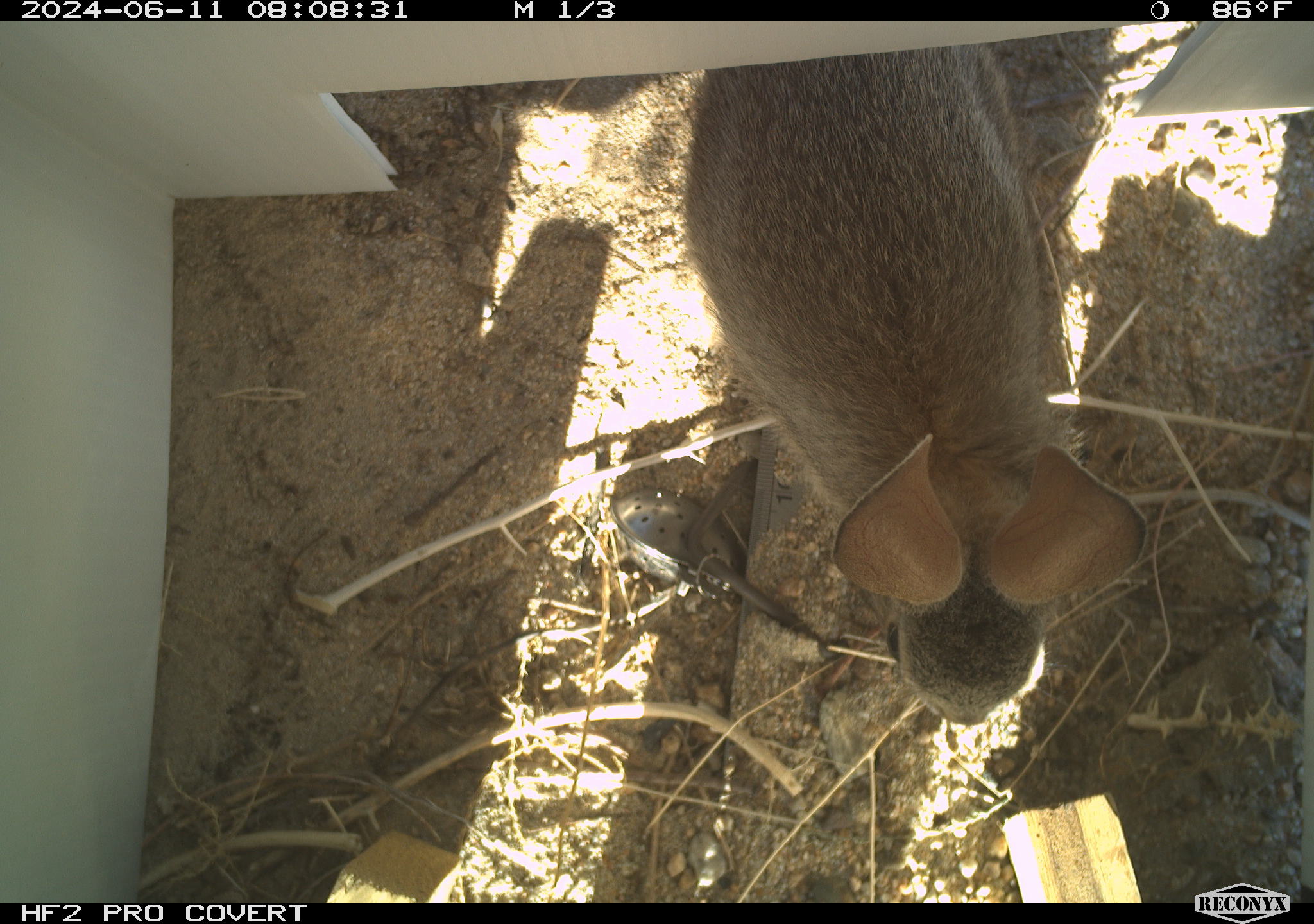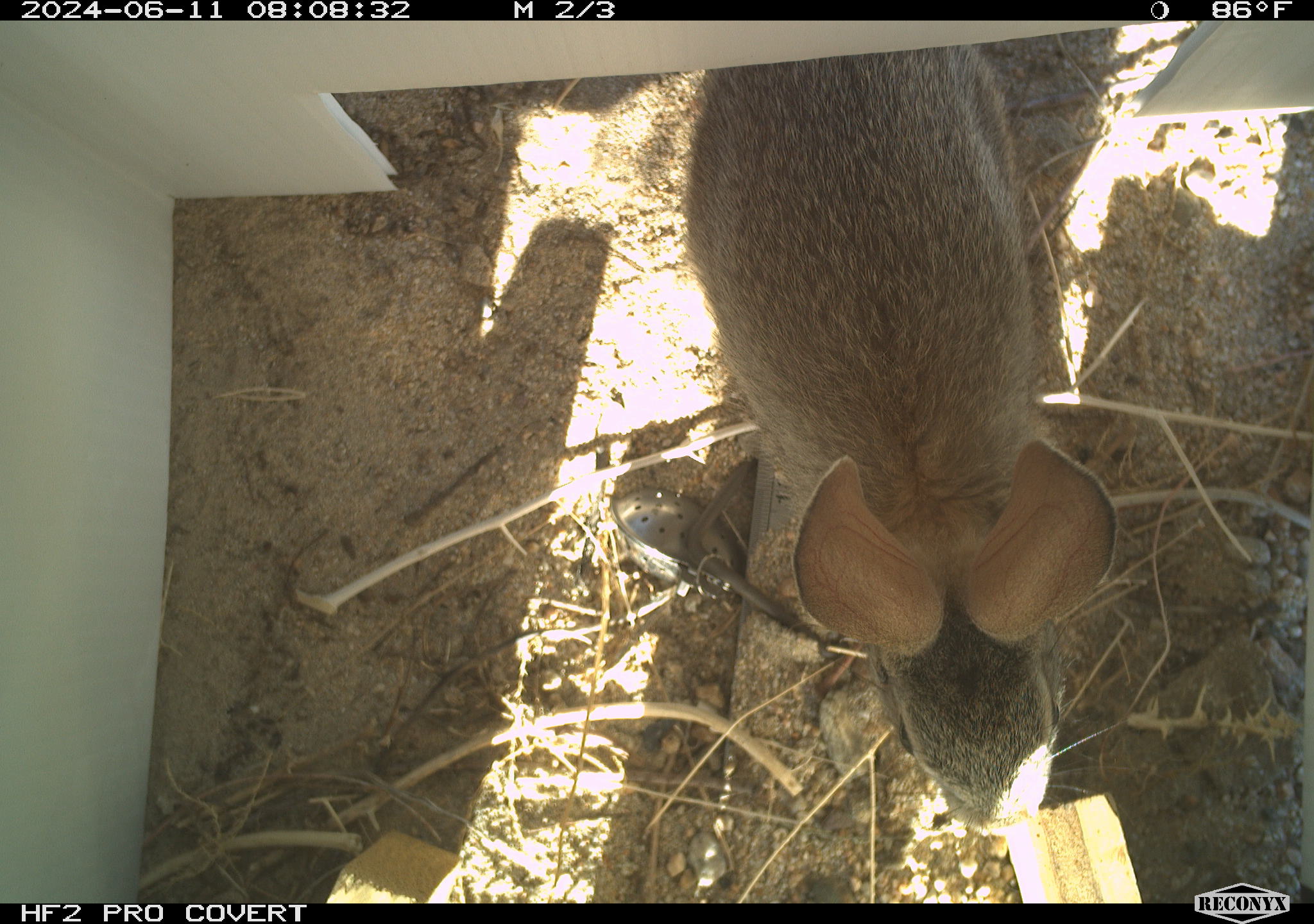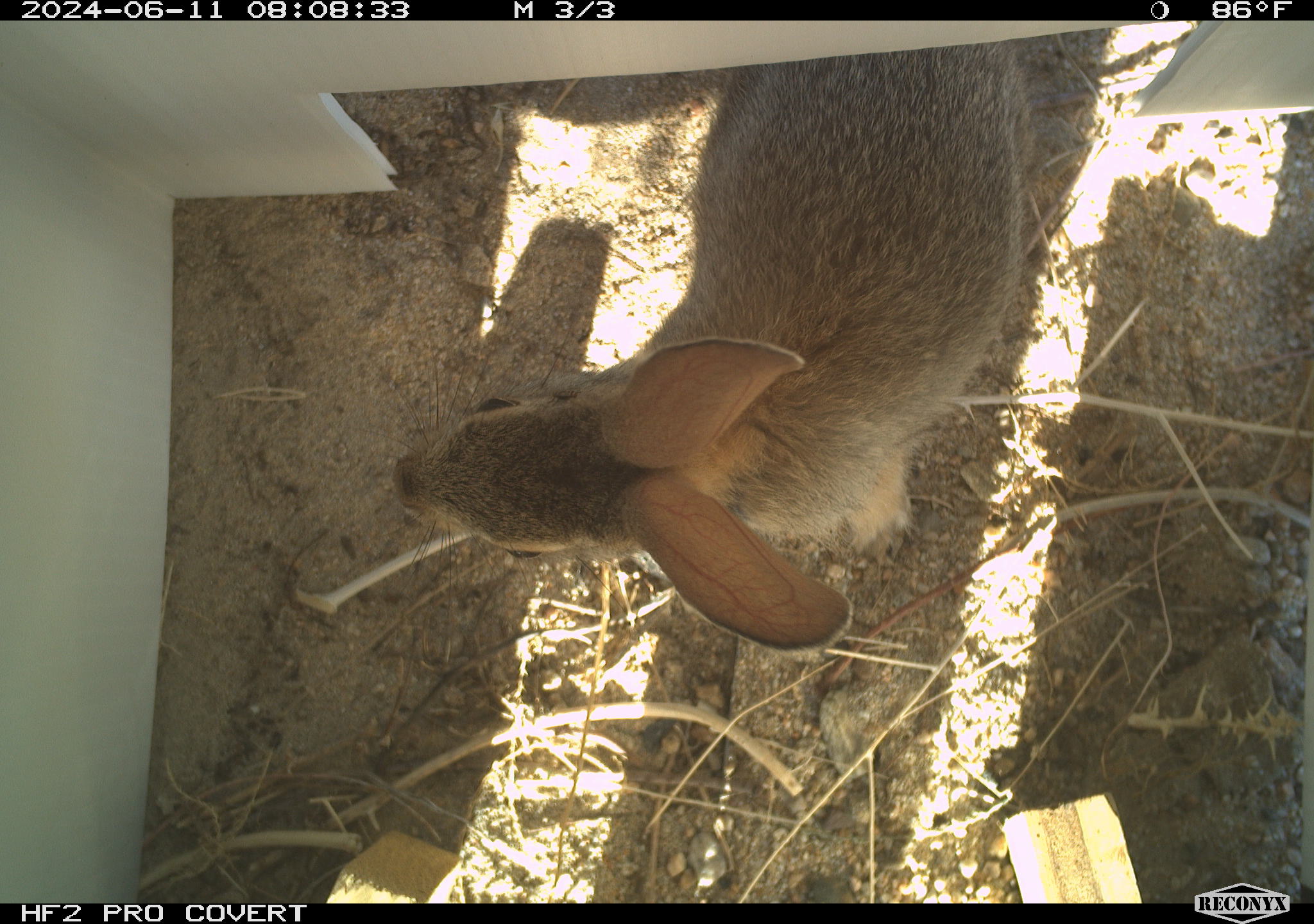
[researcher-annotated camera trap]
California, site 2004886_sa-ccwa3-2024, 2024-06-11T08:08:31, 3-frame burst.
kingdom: Animalia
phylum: Chordata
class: Mammalia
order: Lagomorpha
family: Leporidae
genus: Sylvilagus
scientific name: Sylvilagus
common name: cottontail rabbits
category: sylvilagus species